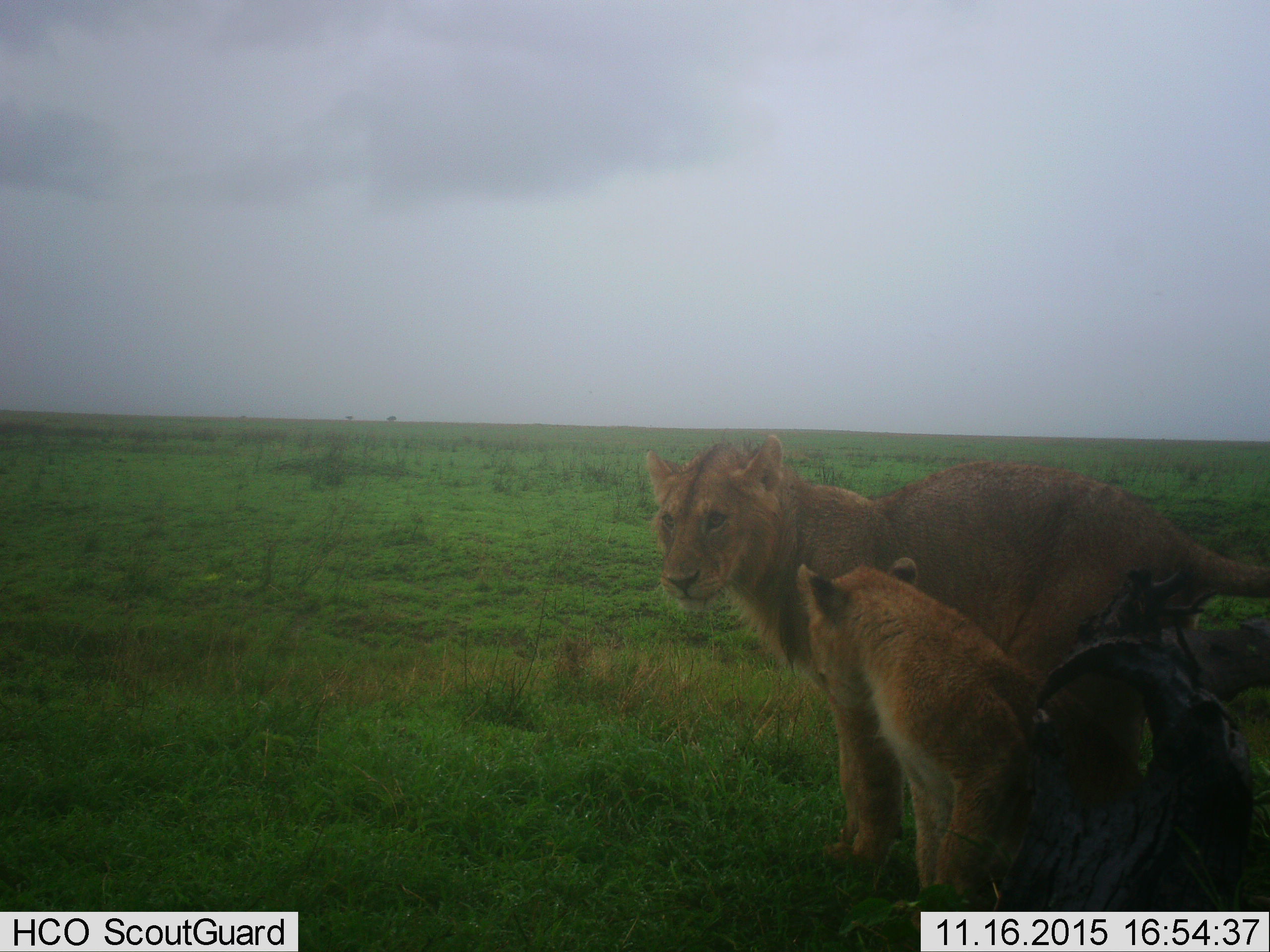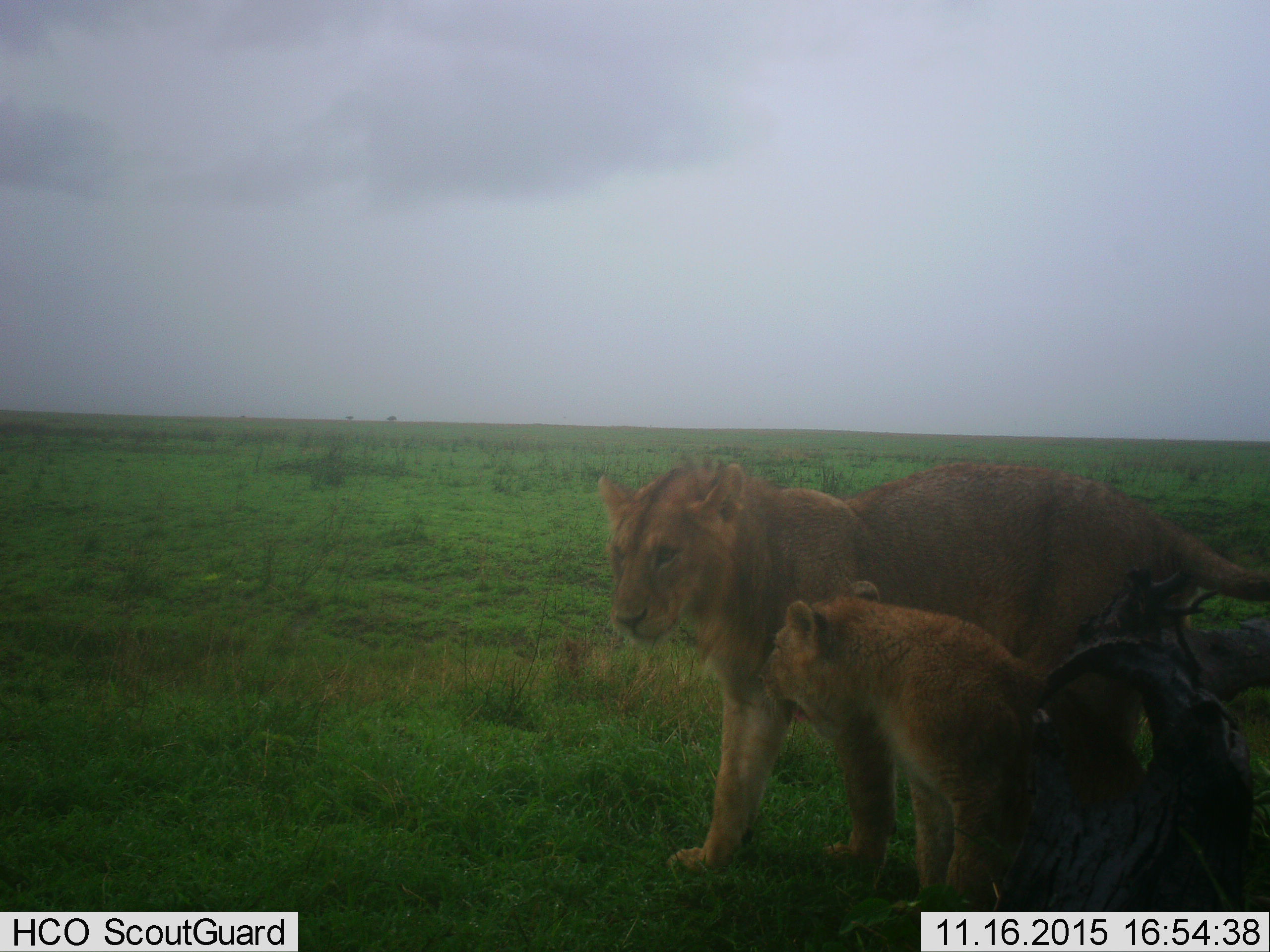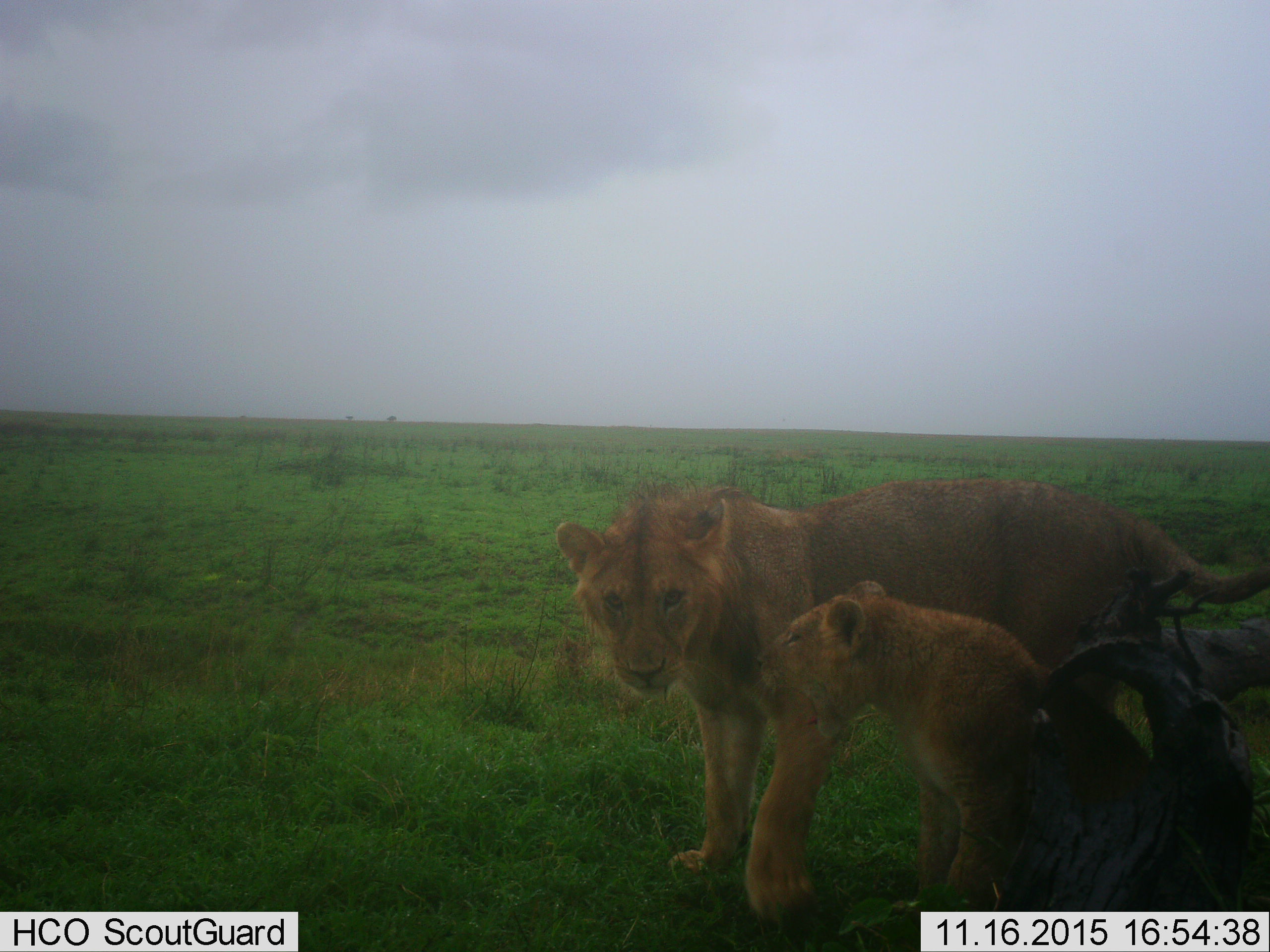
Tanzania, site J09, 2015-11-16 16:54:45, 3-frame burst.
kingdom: Animalia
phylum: Chordata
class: Mammalia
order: Carnivora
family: Felidae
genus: Panthera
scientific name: Panthera leo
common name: lion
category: lioncub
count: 1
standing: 44%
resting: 44%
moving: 33%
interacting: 33%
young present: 56%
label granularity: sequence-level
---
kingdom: Animalia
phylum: Chordata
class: Mammalia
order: Carnivora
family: Felidae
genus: Panthera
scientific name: Panthera leo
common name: lion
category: lionfemale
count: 1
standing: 75%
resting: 0%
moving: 25%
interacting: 12%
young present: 75%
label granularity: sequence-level